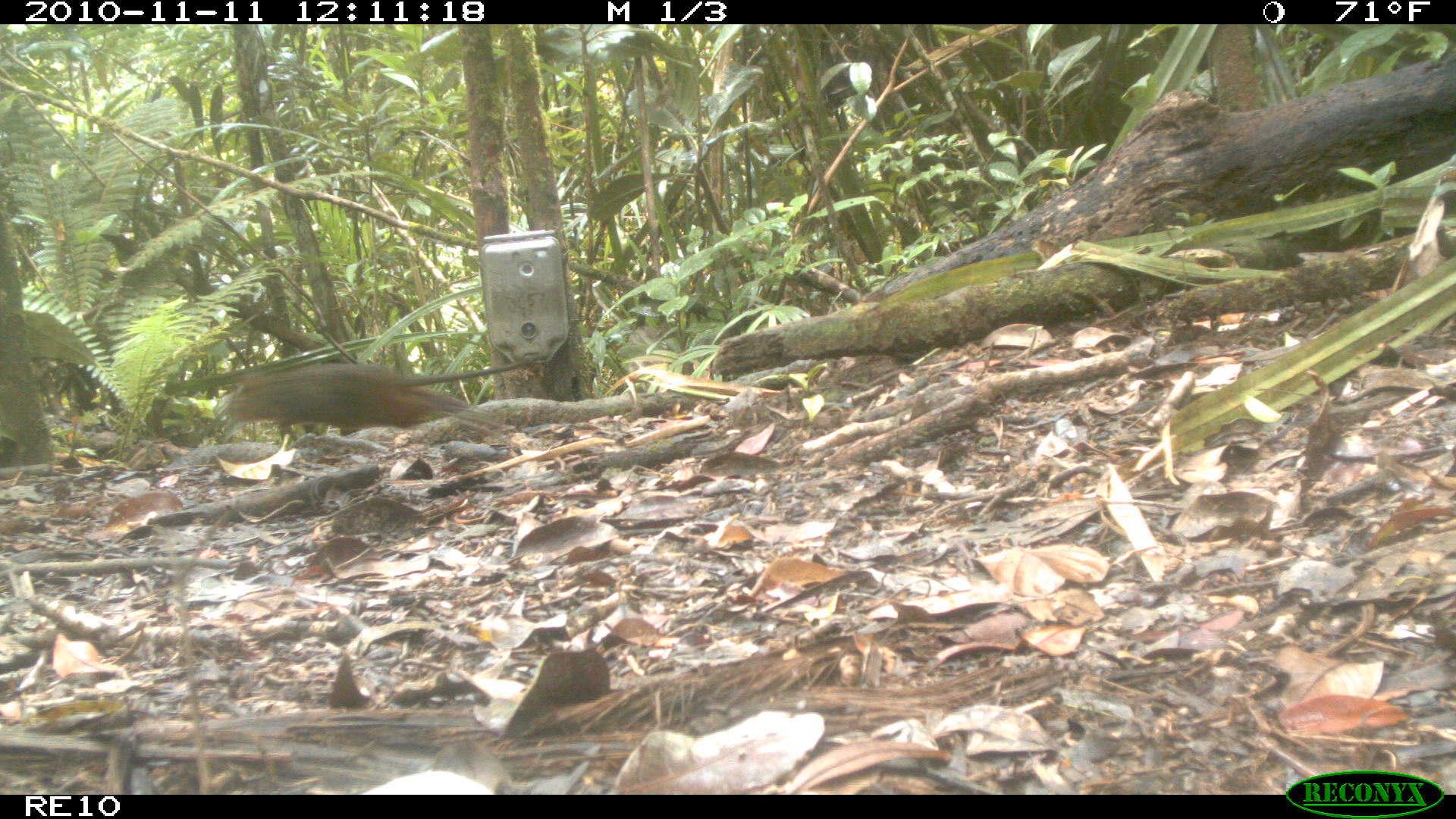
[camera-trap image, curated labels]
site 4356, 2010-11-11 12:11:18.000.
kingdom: Animalia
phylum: Chordata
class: Mammalia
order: Rodentia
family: Muridae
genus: Rattus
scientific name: Rattus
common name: rodent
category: unknown rat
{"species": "unknown rat (rodent) (Rattus)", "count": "1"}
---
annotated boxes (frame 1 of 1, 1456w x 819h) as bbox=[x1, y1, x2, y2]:
unknown rat: bbox=[212, 347, 561, 429]